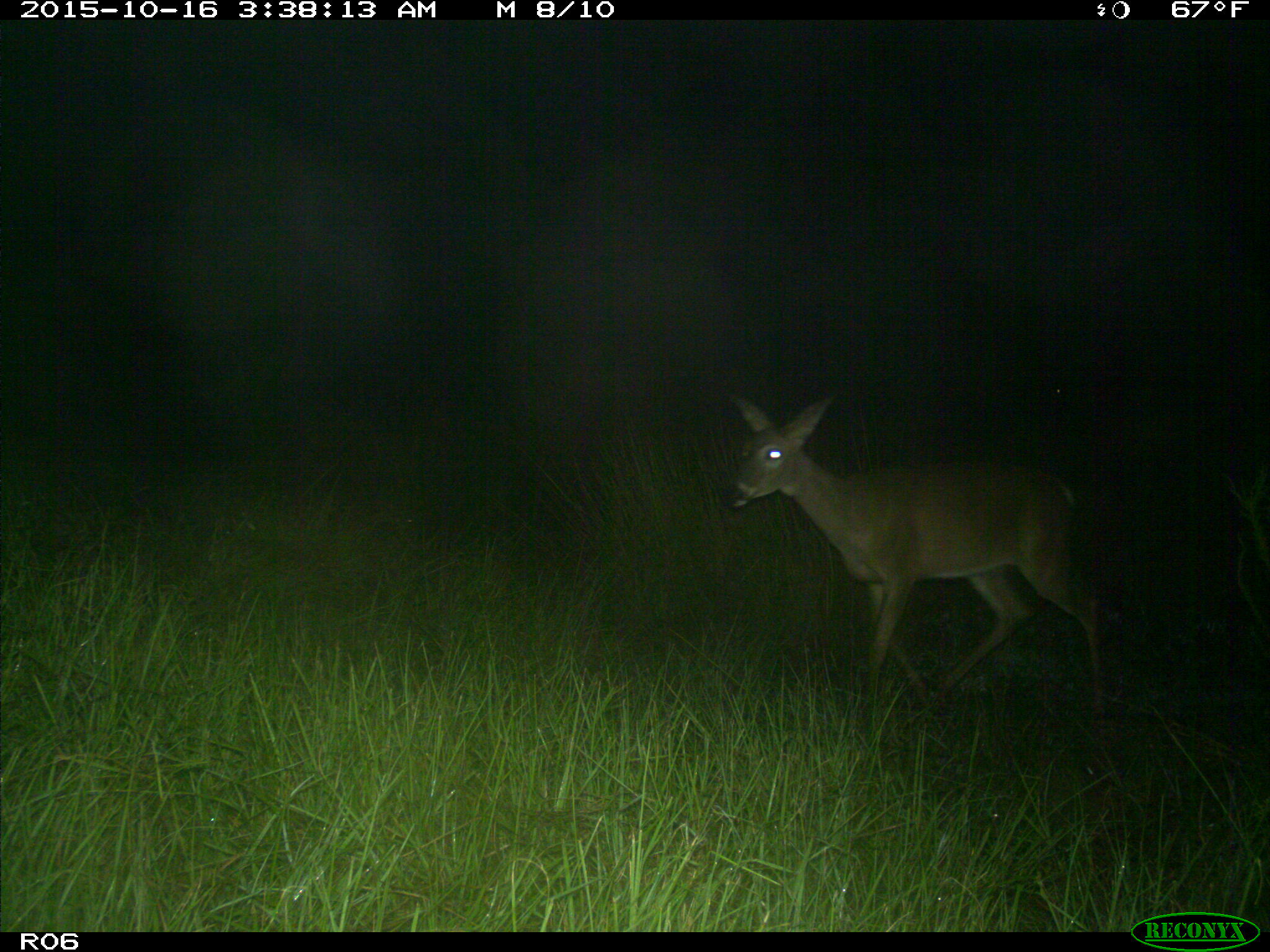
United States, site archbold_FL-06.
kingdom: Animalia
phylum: Chordata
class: Mammalia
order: Artiodactyla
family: Cervidae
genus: Odocoileus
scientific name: Odocoileus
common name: deer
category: unidentified deer